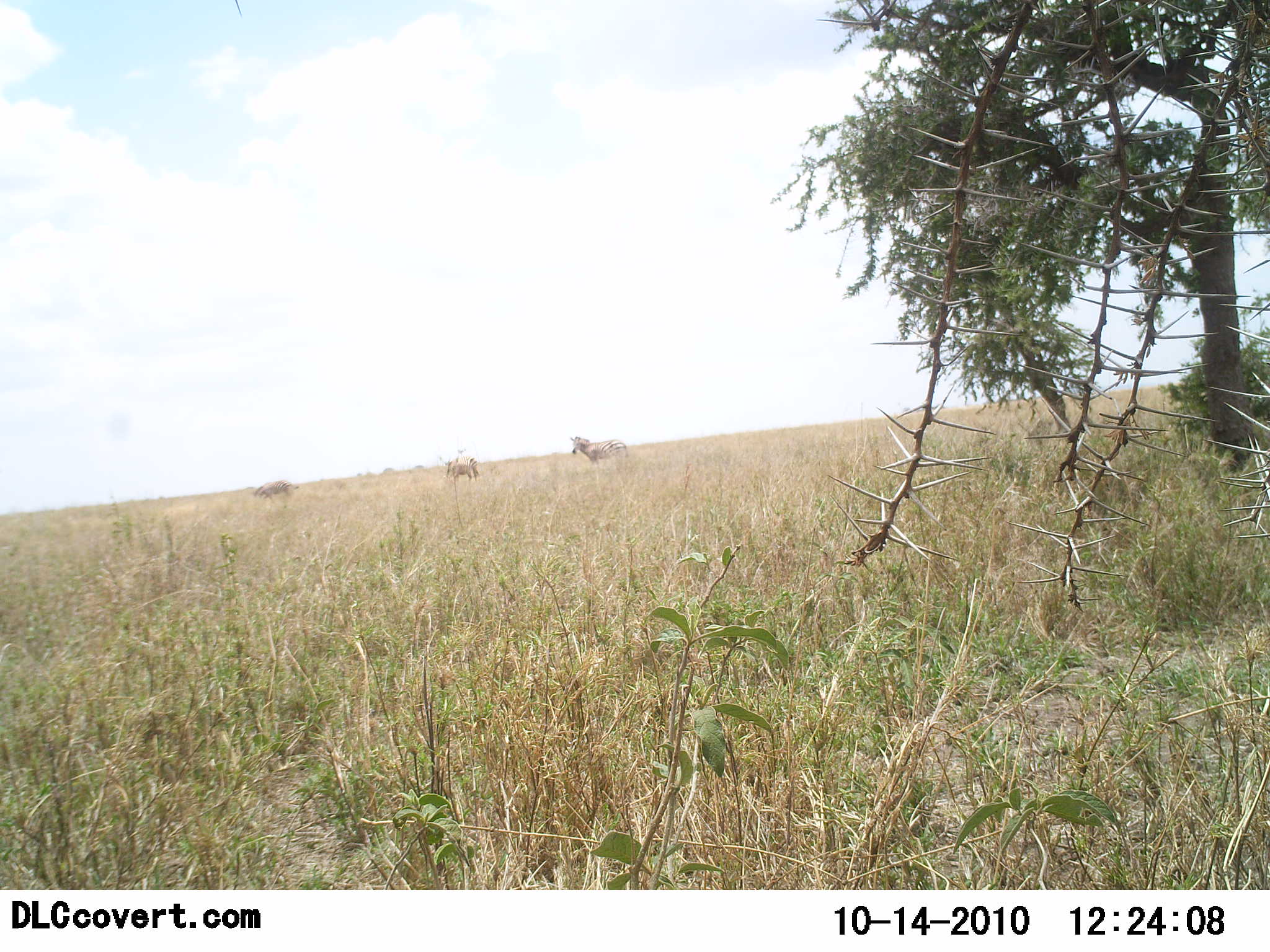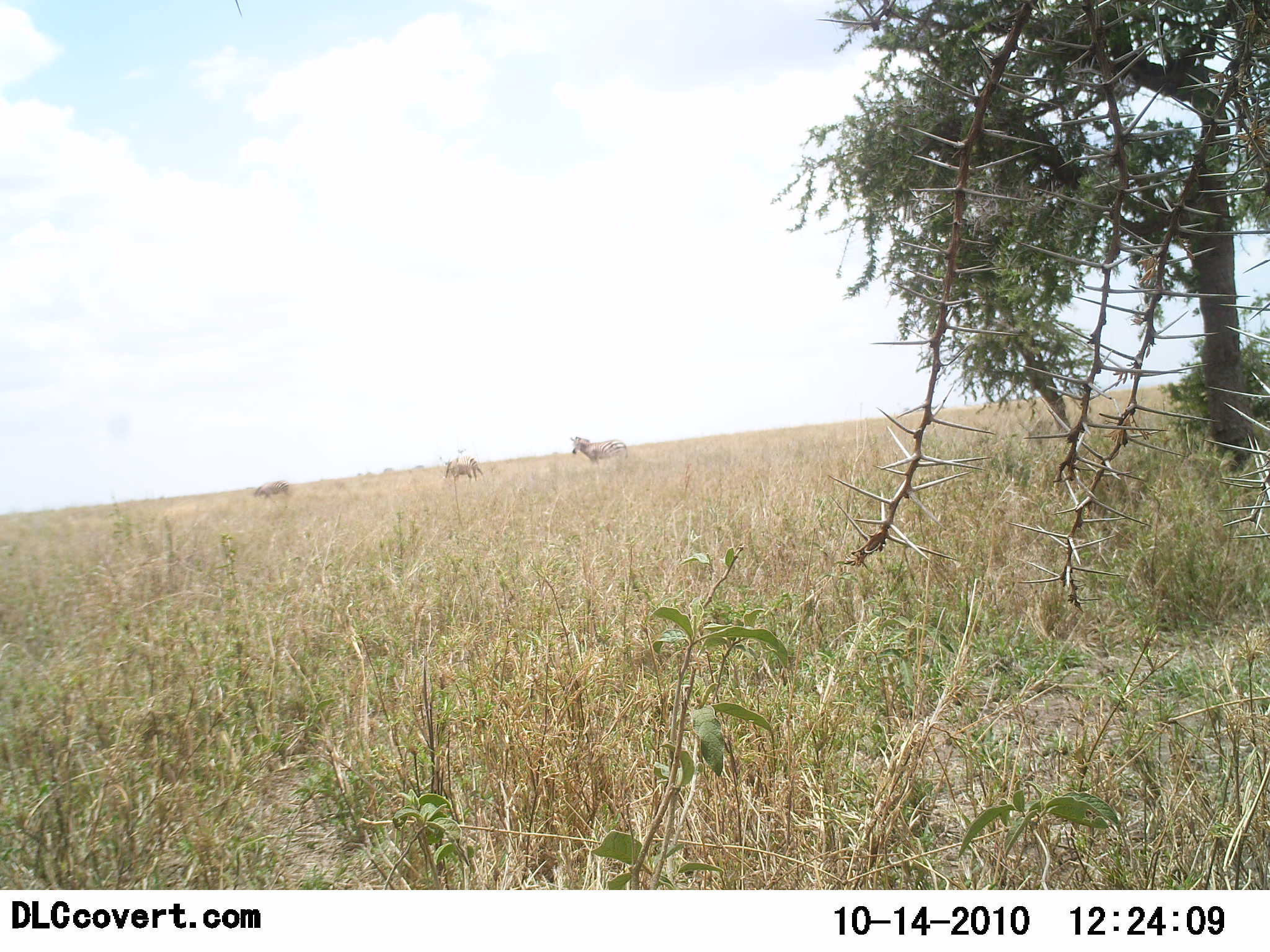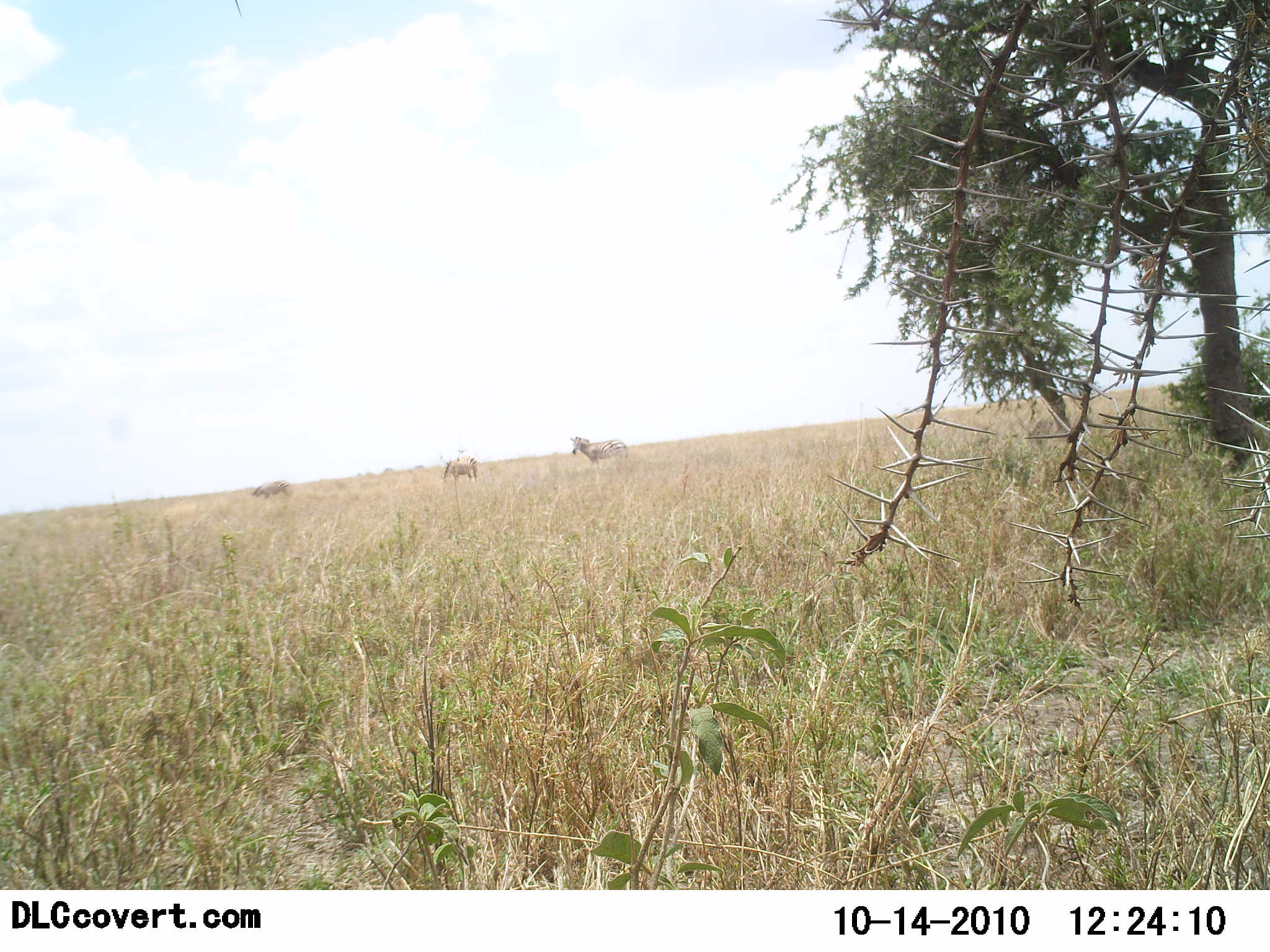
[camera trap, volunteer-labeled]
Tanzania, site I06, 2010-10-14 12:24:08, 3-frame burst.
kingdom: Animalia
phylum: Chordata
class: Mammalia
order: Perissodactyla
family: Equidae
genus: Equus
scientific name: Equus quagga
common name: plains zebra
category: zebra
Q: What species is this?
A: Zebra (plains zebra) (Equus quagga).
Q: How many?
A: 3.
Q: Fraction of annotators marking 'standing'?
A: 100%.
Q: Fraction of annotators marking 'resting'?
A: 0%.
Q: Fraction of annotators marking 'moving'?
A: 0%.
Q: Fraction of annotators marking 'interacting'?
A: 0%.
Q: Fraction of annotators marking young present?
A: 0%.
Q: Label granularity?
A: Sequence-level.